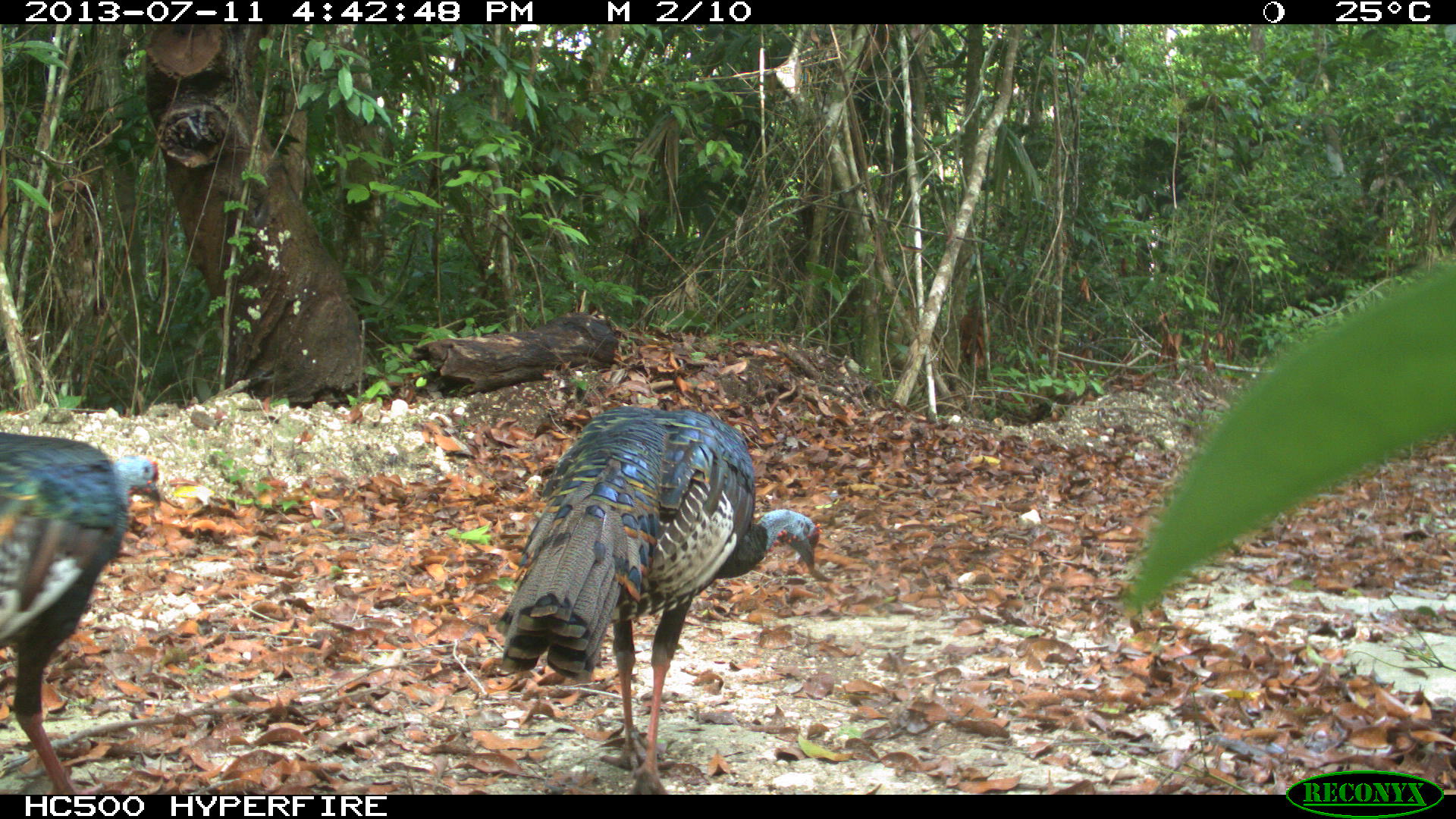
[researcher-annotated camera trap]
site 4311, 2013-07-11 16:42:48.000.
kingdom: Animalia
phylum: Chordata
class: Aves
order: Galliformes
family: Phasianidae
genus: Meleagris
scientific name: Meleagris ocellata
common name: ocellated turkey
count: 3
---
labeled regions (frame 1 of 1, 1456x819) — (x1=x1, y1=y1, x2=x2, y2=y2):
meleagris ocellata: (x1=494, y1=403, x2=820, y2=793); (x1=0, y1=429, x2=161, y2=790)